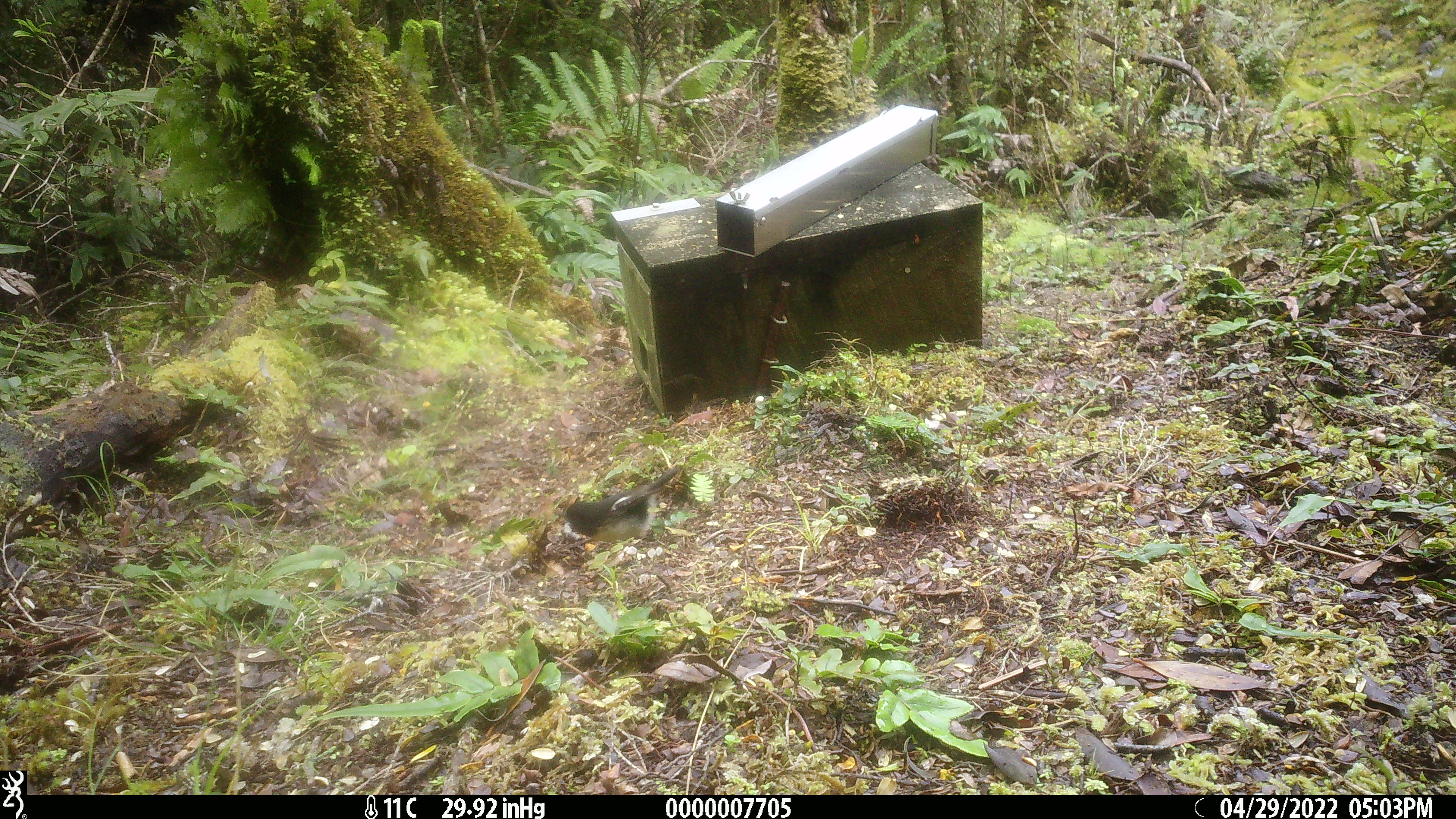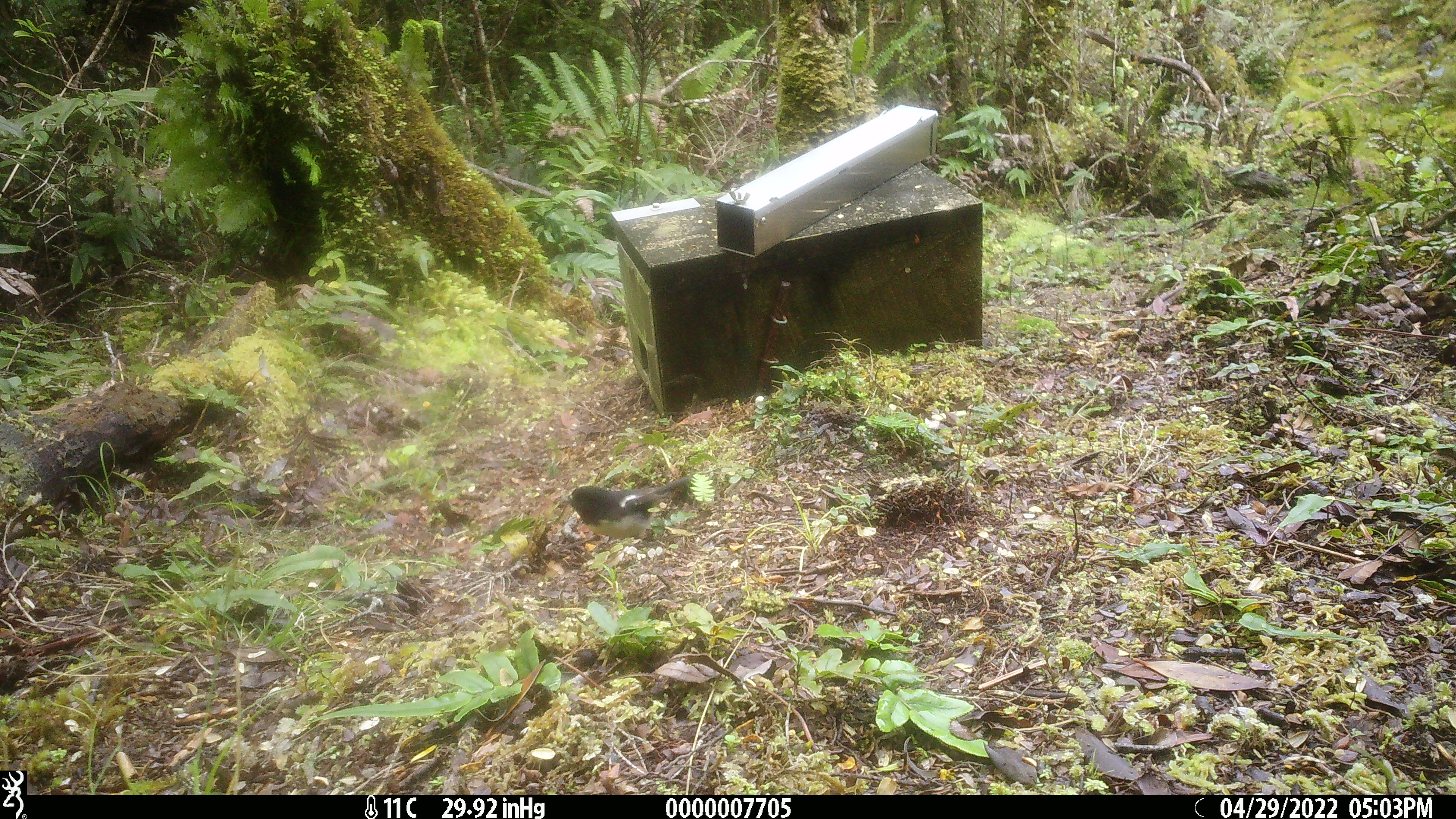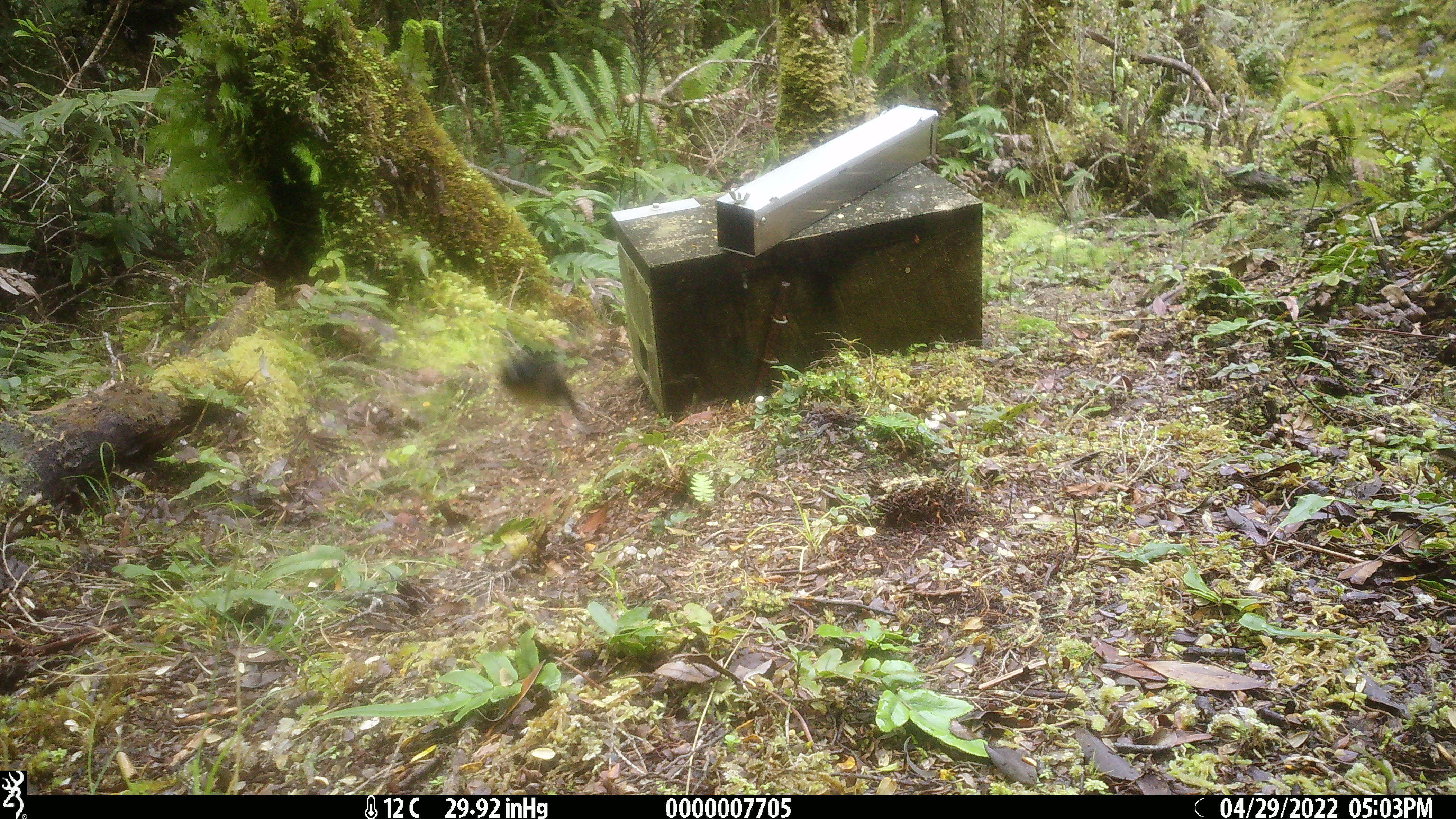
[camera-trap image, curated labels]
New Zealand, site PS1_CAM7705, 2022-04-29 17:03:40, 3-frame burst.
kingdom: Animalia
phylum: Chordata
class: Aves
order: Passeriformes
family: Petroicidae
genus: Petroica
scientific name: Petroica macrocephala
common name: tomtit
Tomtit (Petroica macrocephala).